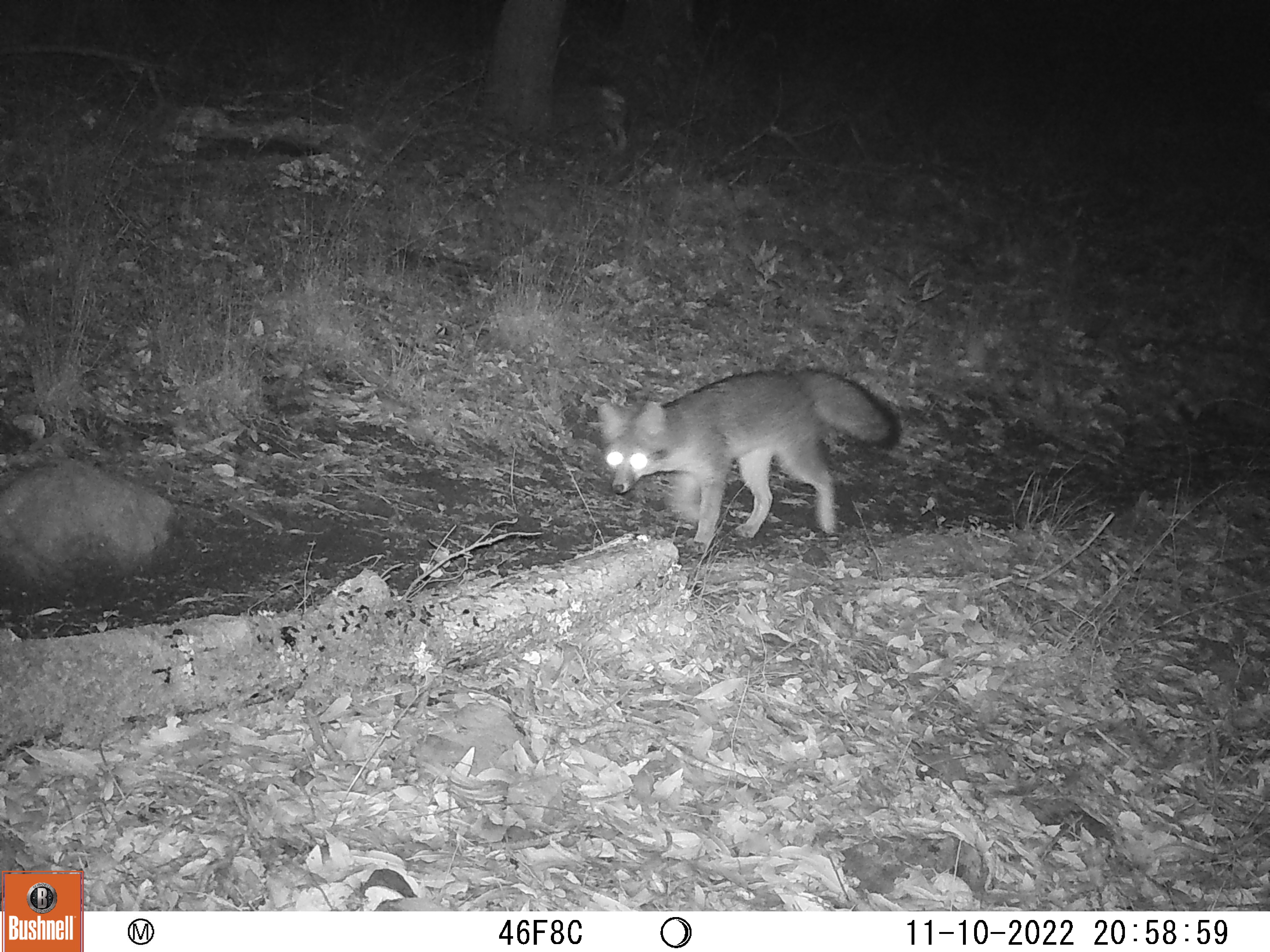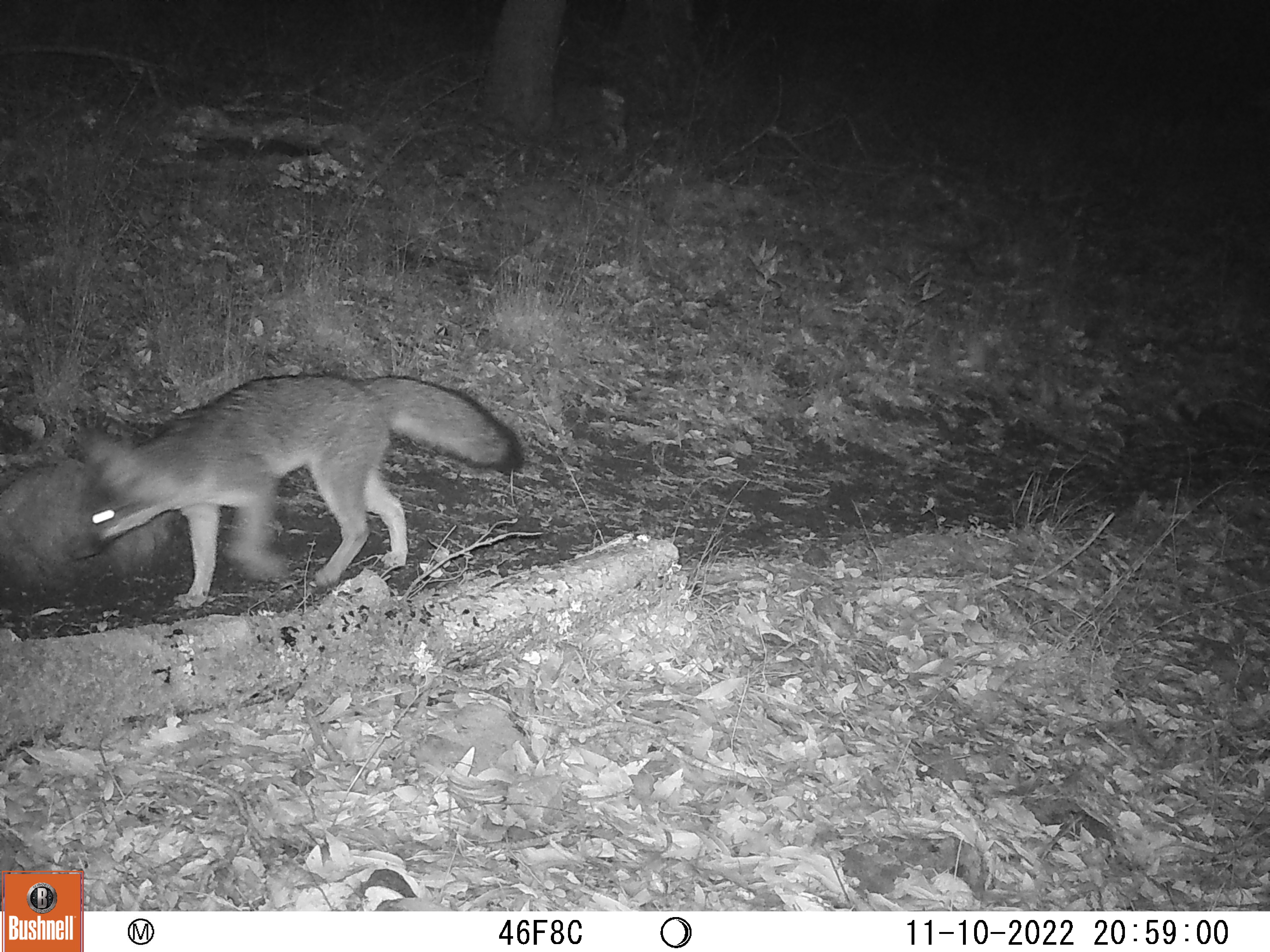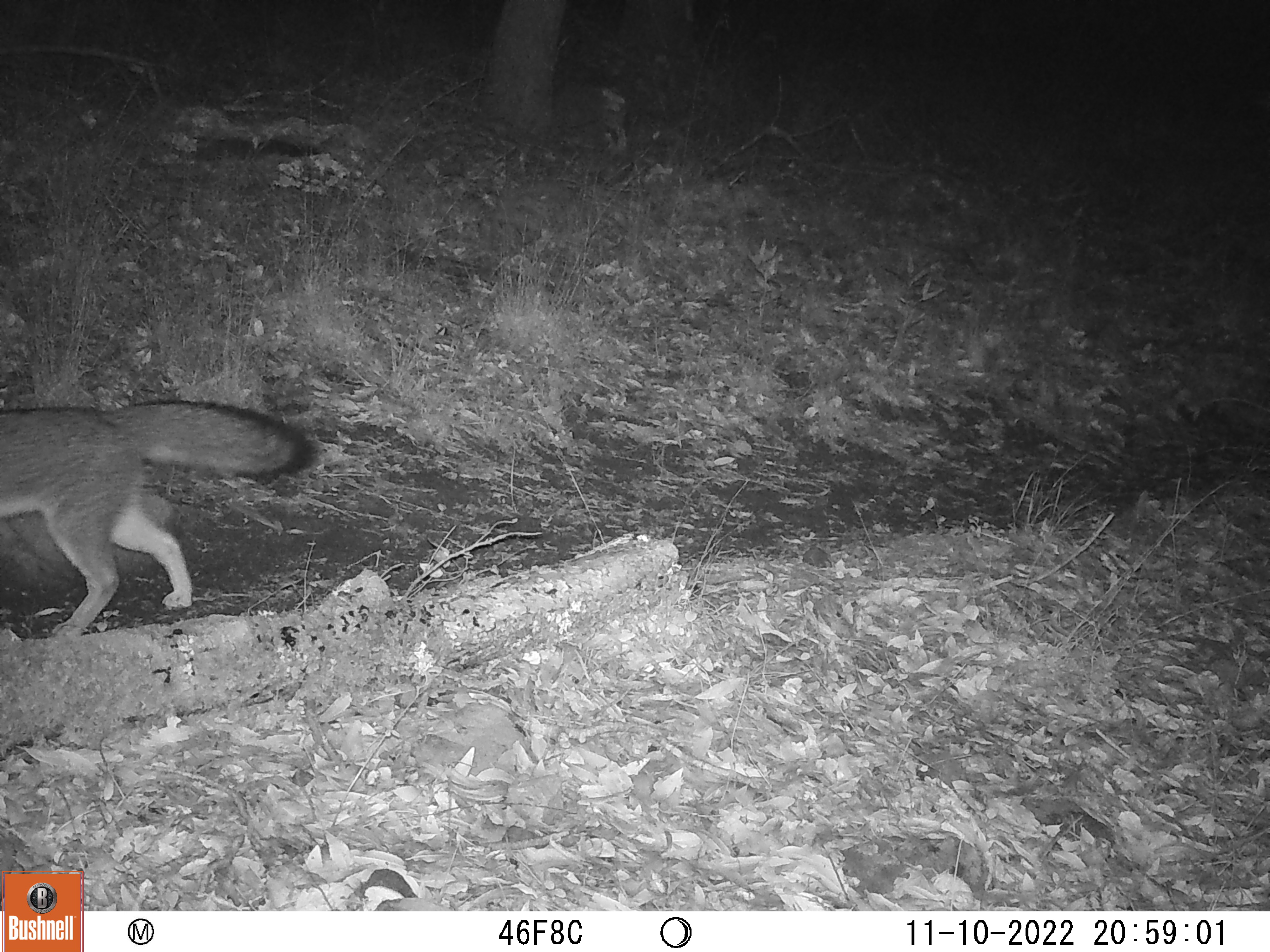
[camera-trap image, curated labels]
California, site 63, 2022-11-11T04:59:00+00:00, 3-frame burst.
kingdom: Animalia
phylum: Chordata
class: Mammalia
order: Carnivora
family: Canidae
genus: Urocyon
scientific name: Urocyon cinereoargenteus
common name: gray fox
Gray fox (Urocyon cinereoargenteus).